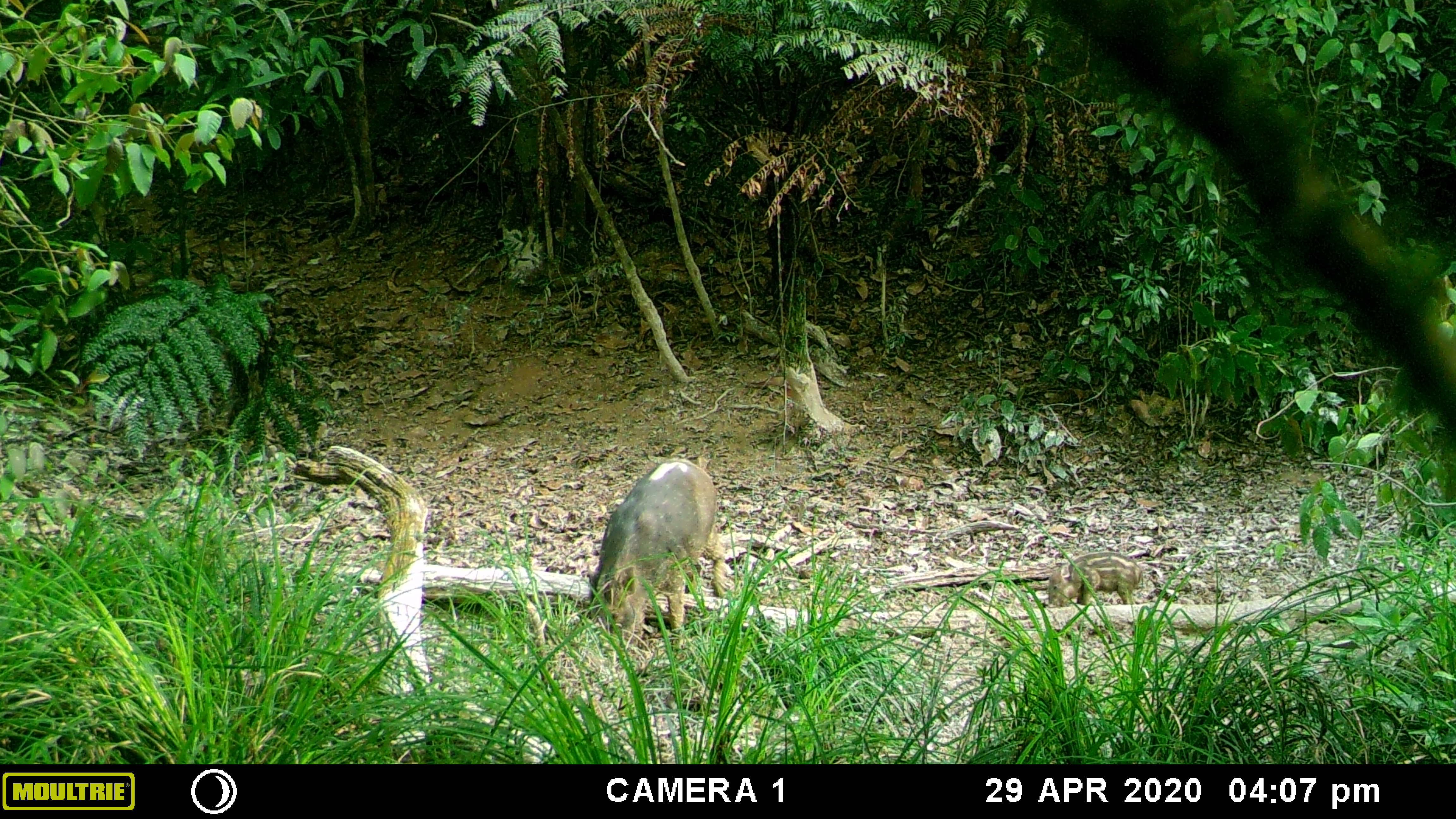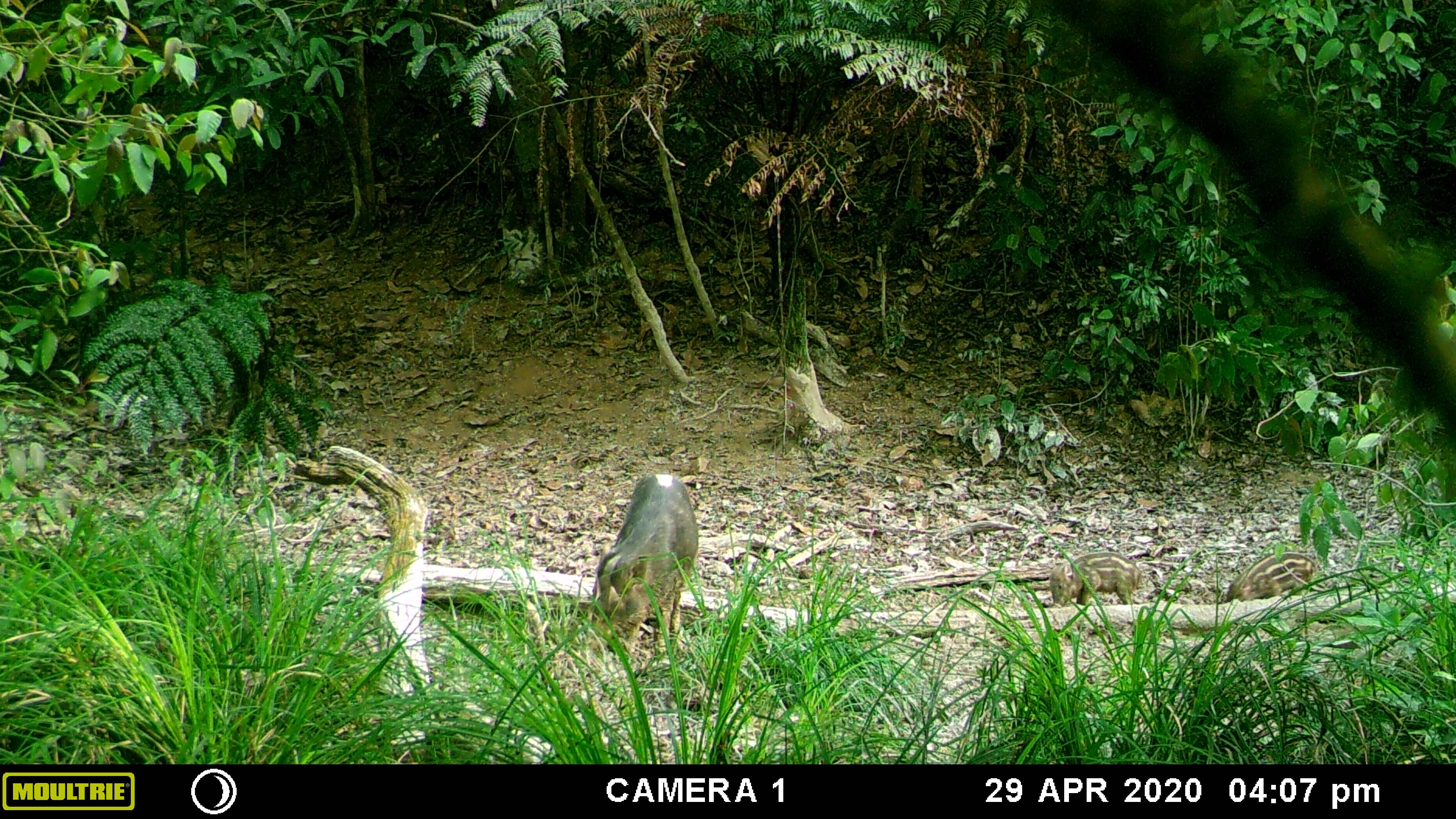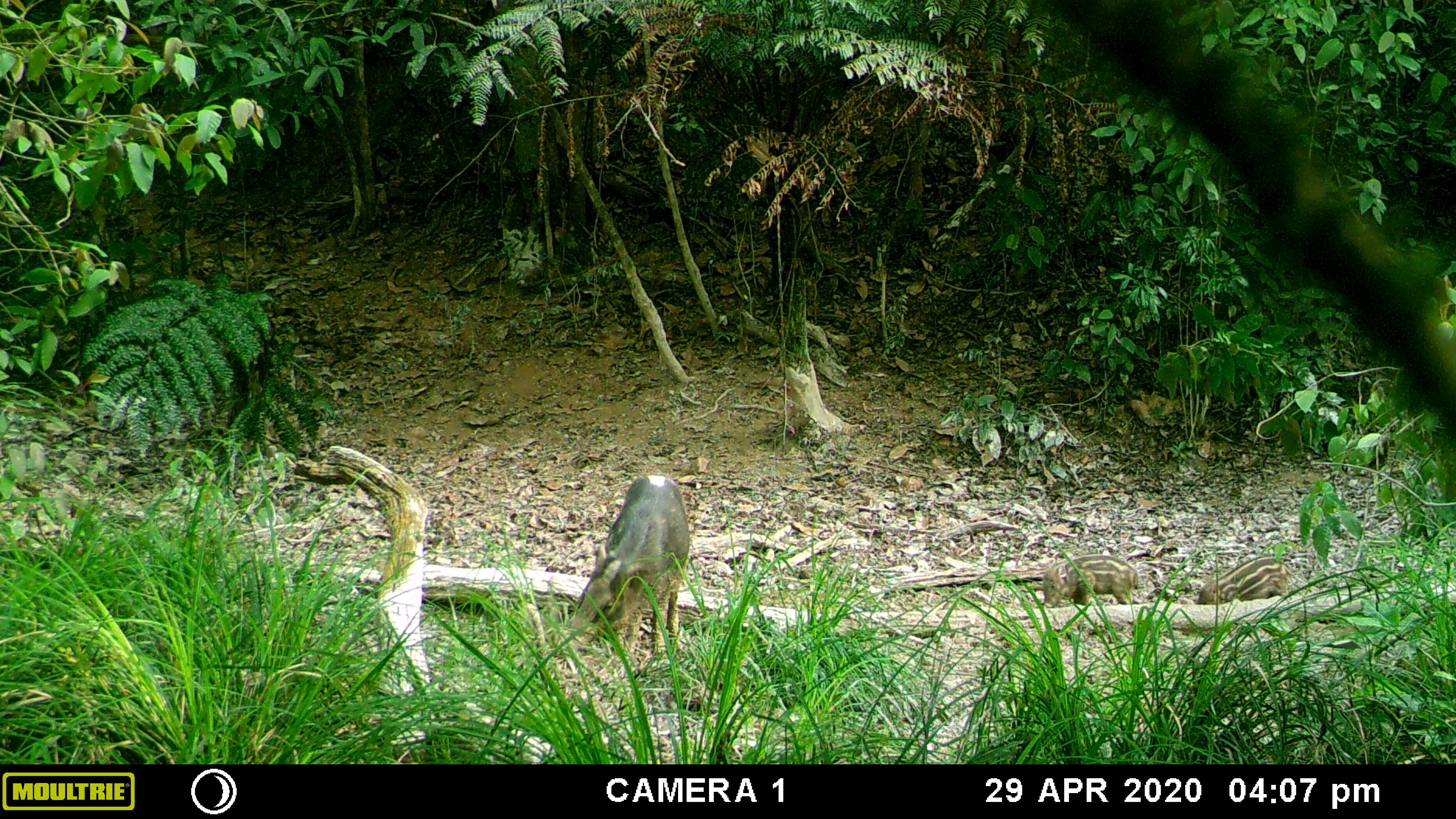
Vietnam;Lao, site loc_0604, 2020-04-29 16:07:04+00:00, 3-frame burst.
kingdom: Animalia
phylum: Chordata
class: Mammalia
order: Artiodactyla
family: Suidae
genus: Sus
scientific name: Sus scrofa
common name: eurasian wild pig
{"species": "eurasian wild pig (Sus scrofa)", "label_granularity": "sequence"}